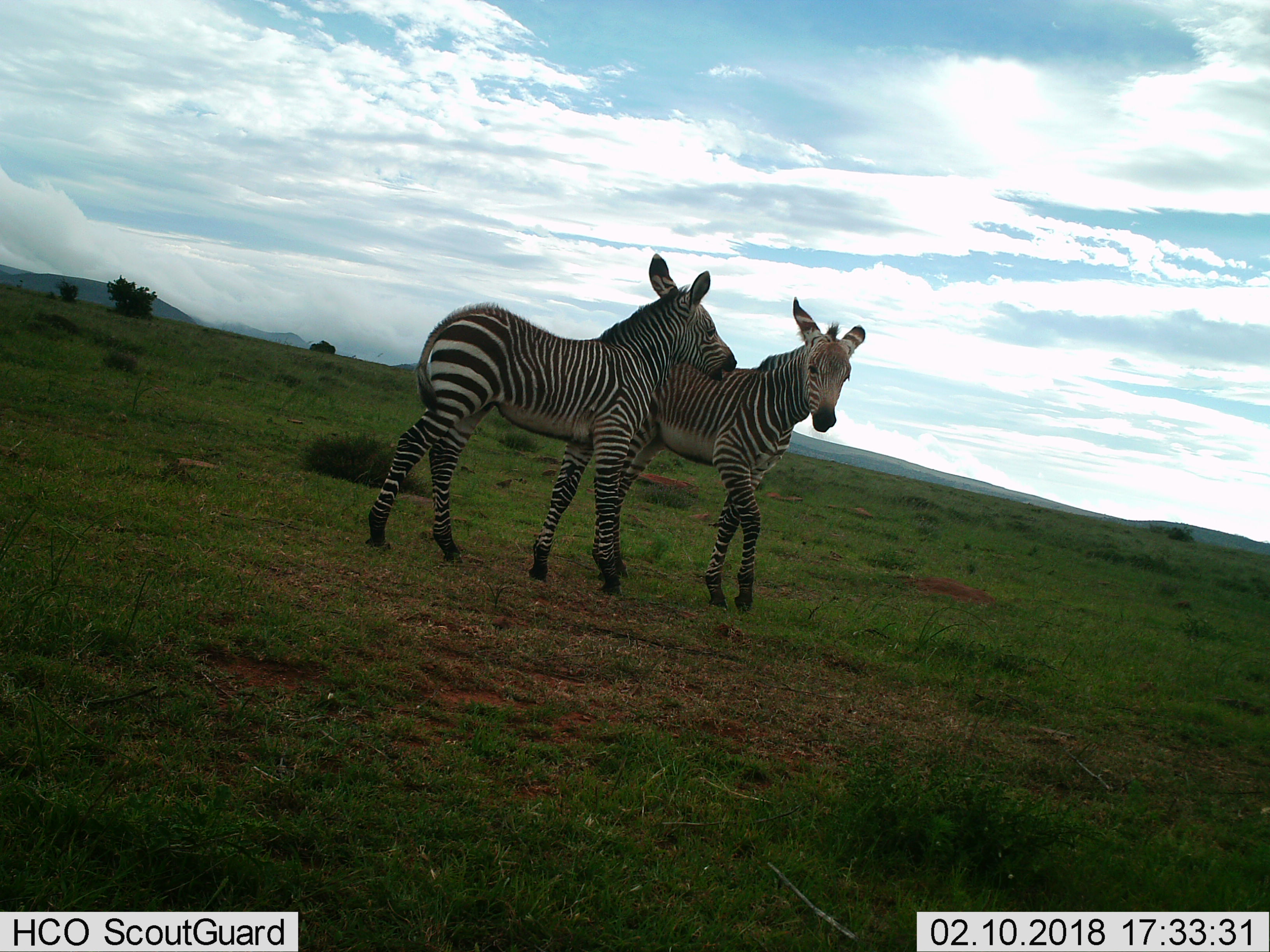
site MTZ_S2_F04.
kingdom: Animalia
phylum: Chordata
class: Mammalia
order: Perissodactyla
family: Equidae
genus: Equus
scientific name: Equus zebra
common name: mountain zebra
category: zebramountain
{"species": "zebramountain (mountain zebra) (Equus zebra)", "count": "2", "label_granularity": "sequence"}